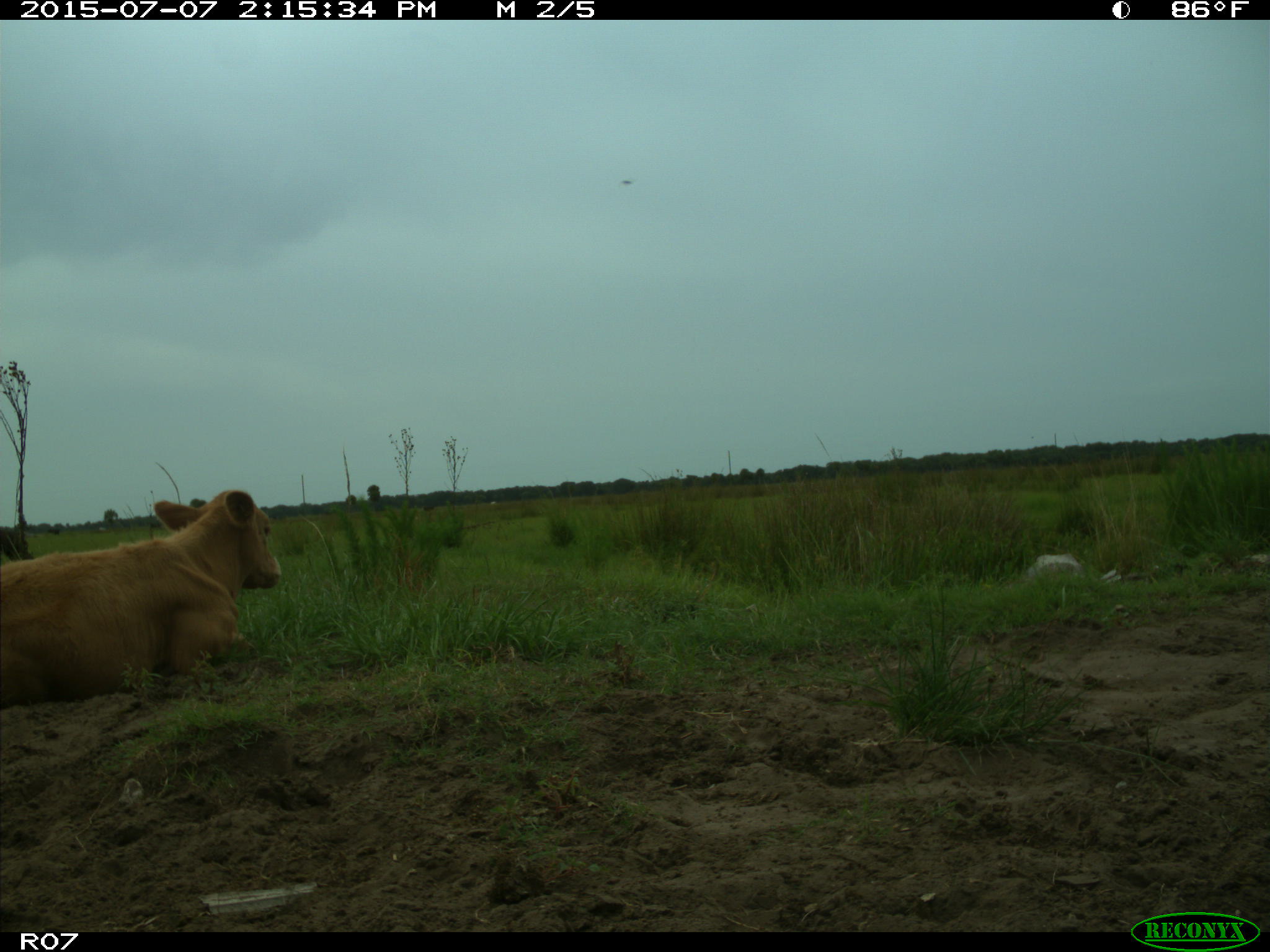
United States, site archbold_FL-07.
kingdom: Animalia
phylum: Chordata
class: Mammalia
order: Artiodactyla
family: Bovidae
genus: Bos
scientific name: Bos taurus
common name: domestic cow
Bos taurus (domestic cow).